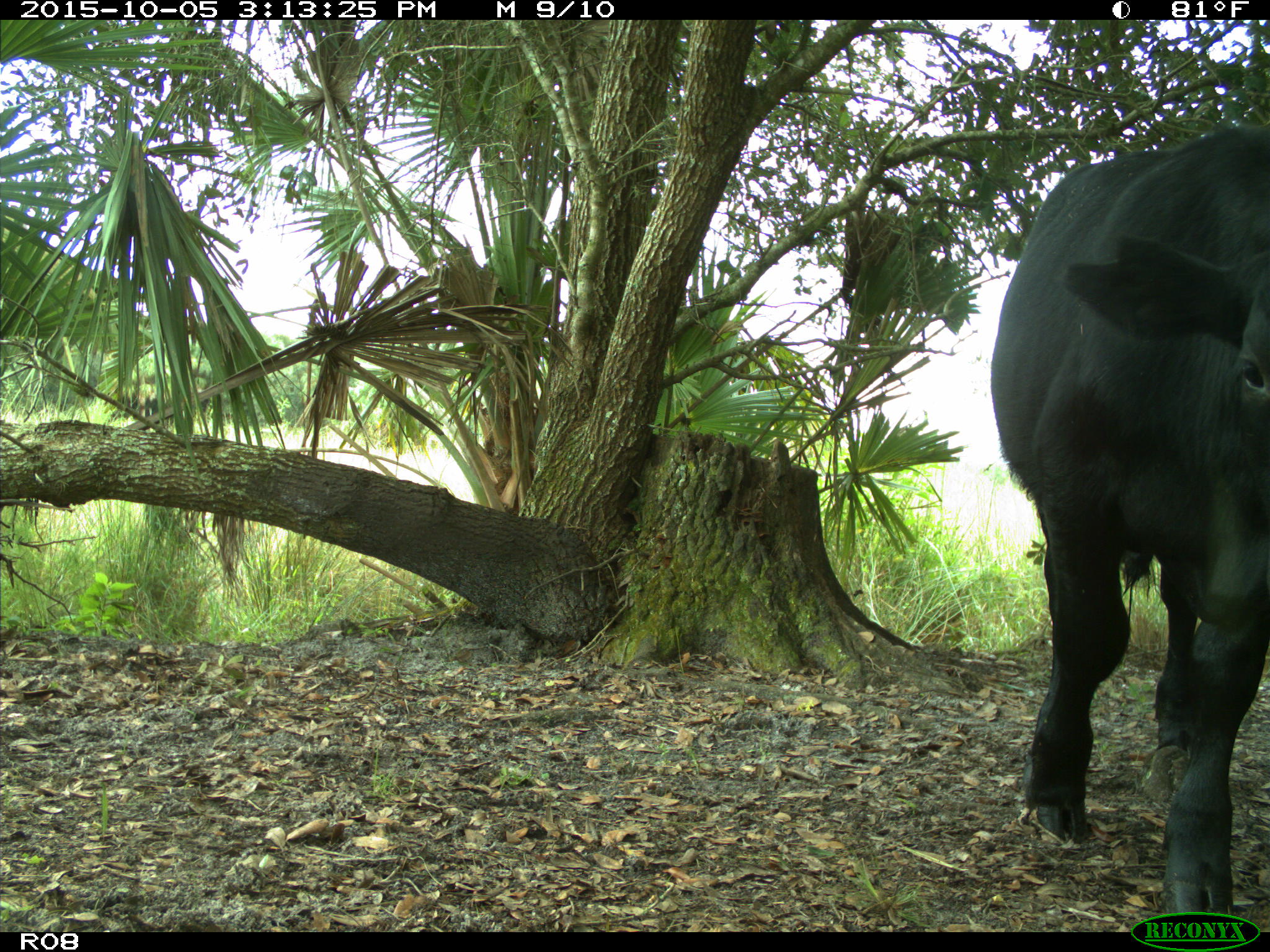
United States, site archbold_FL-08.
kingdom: Animalia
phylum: Chordata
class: Mammalia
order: Artiodactyla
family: Bovidae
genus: Bos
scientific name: Bos taurus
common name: domestic cow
Bos taurus (domestic cow).